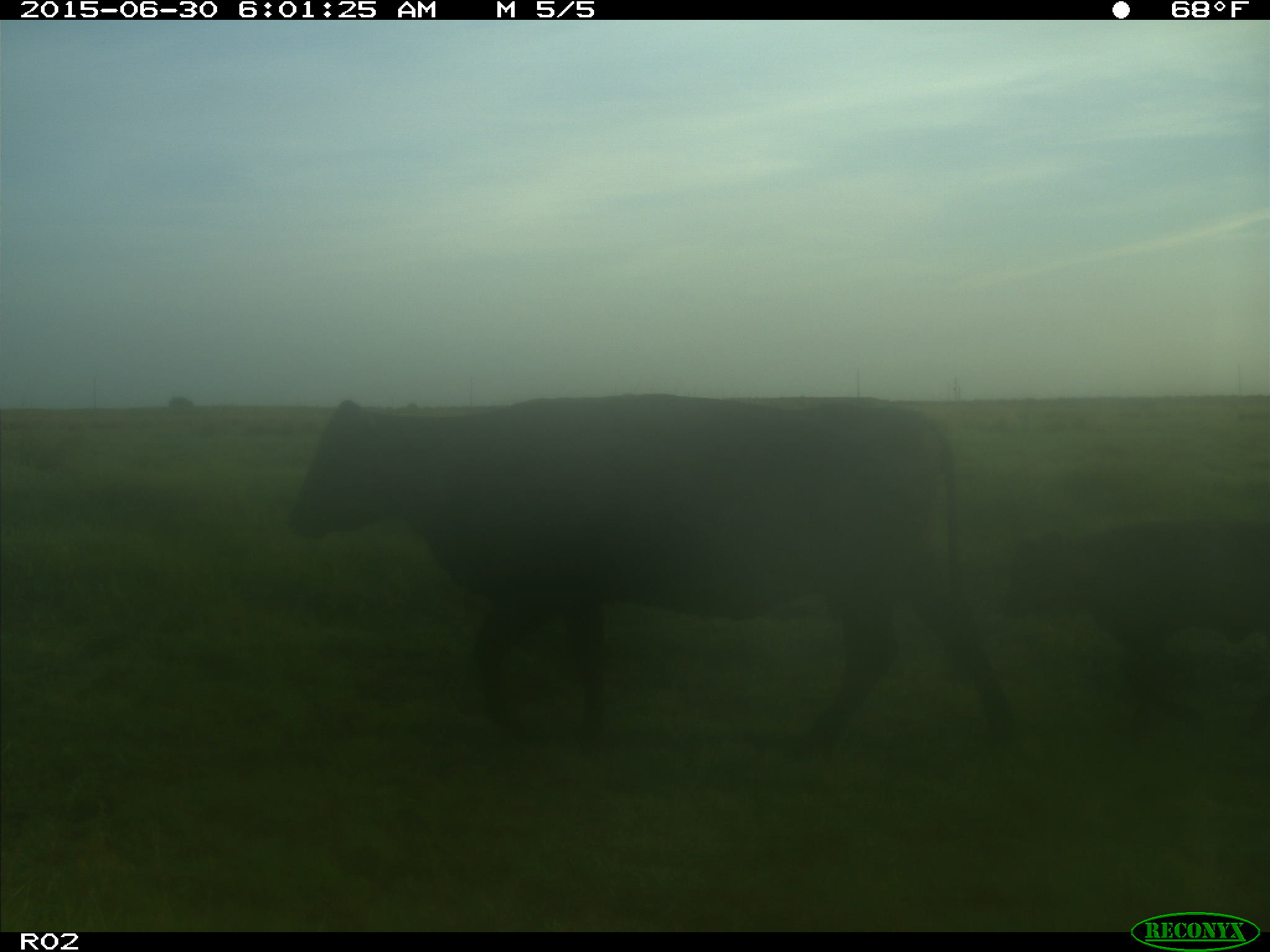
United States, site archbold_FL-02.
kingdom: Animalia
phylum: Chordata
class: Mammalia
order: Artiodactyla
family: Bovidae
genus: Bos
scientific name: Bos taurus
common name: domestic cow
Bos taurus (domestic cow).